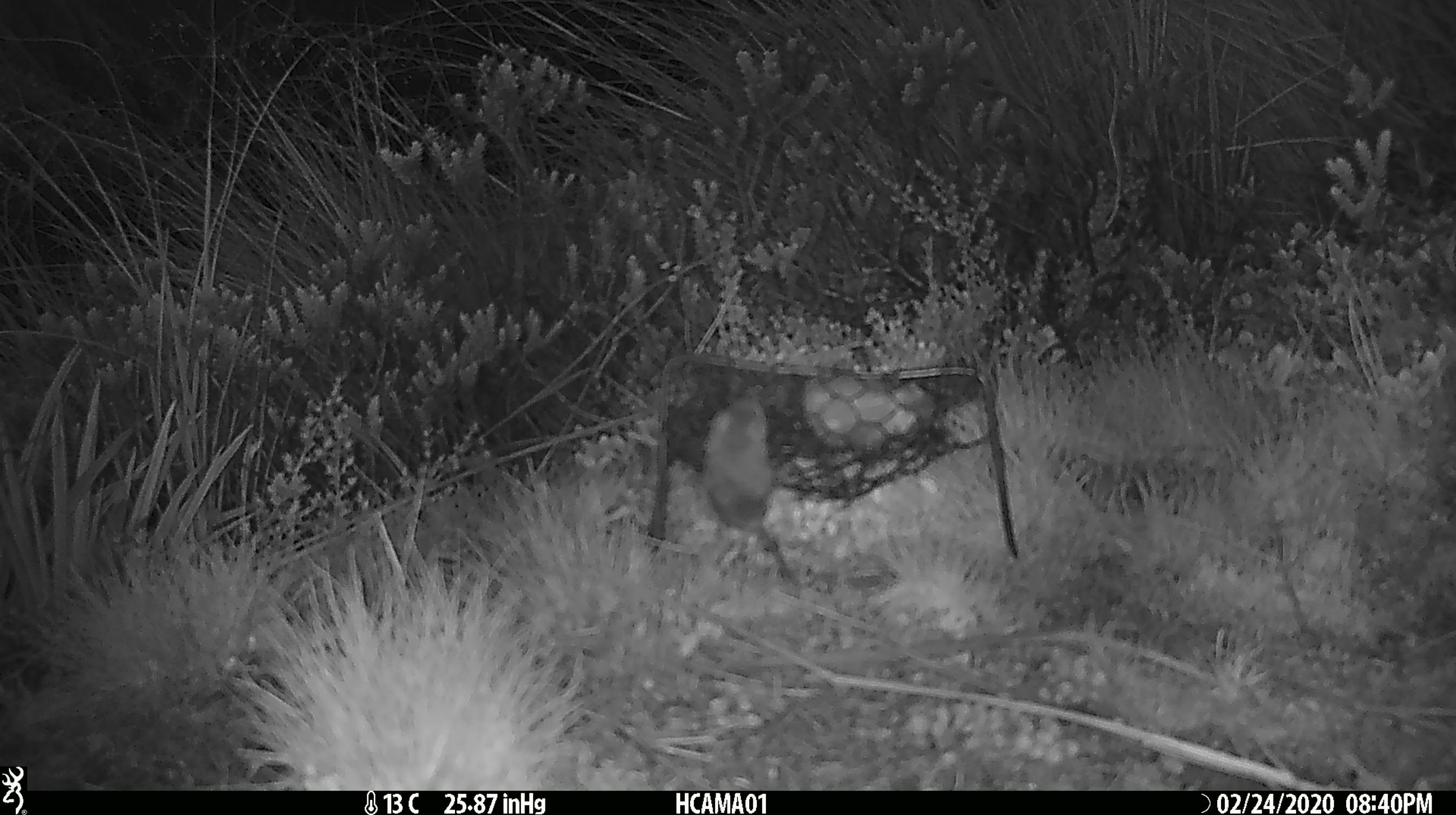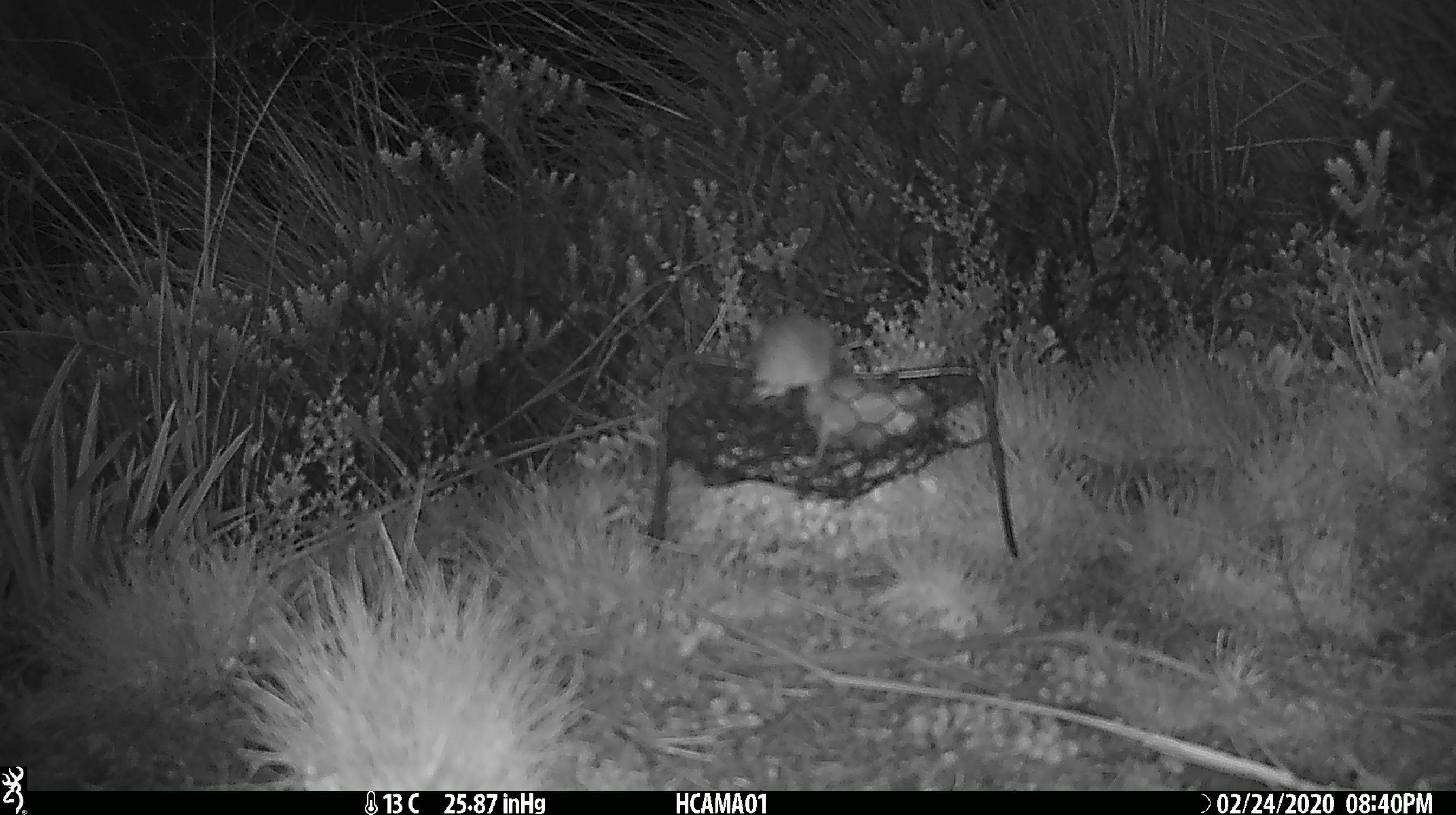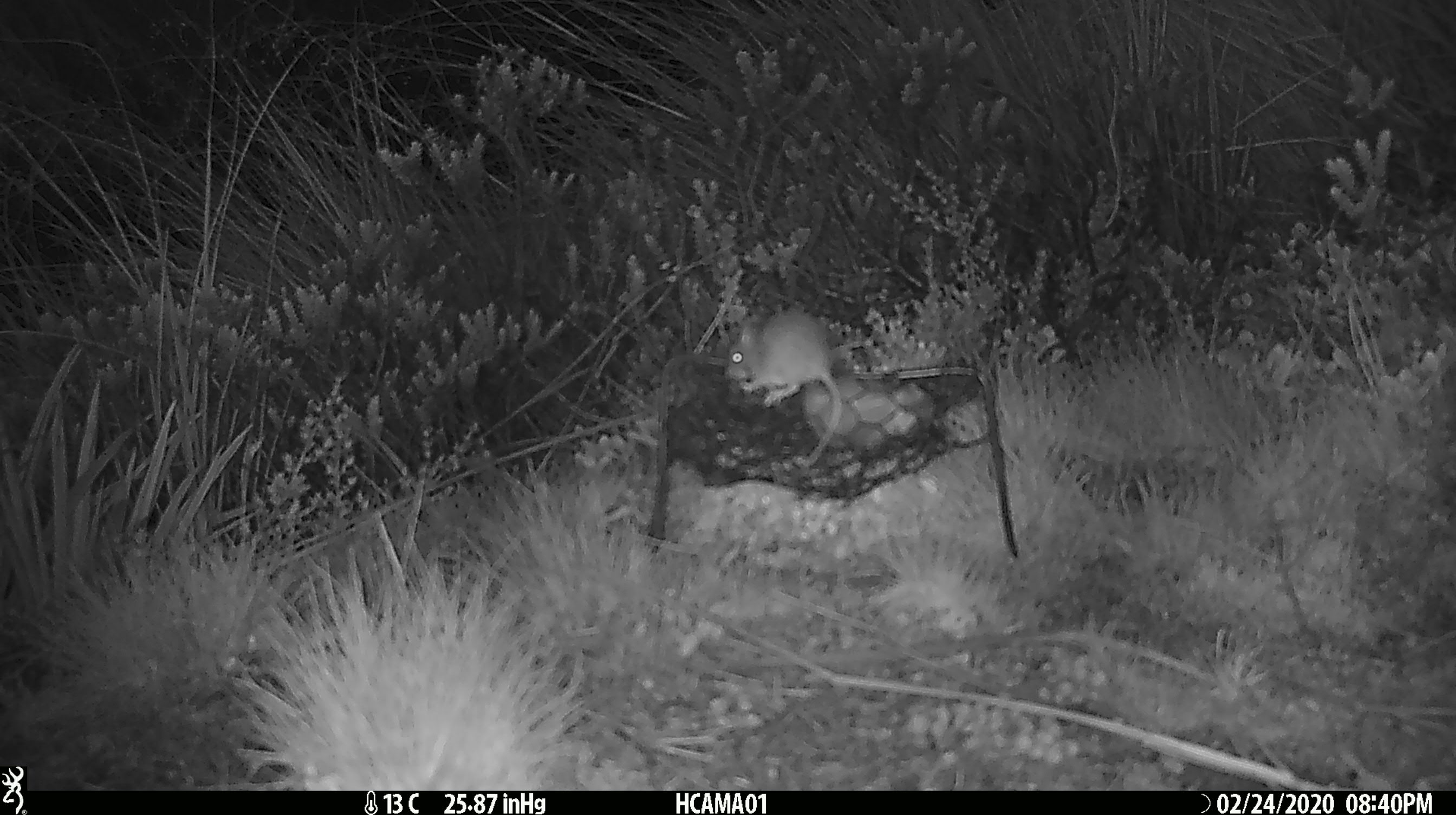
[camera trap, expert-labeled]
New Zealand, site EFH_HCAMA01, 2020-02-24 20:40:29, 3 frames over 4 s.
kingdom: Animalia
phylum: Chordata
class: Mammalia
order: Rodentia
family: Muridae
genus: Mus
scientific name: Mus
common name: mouse